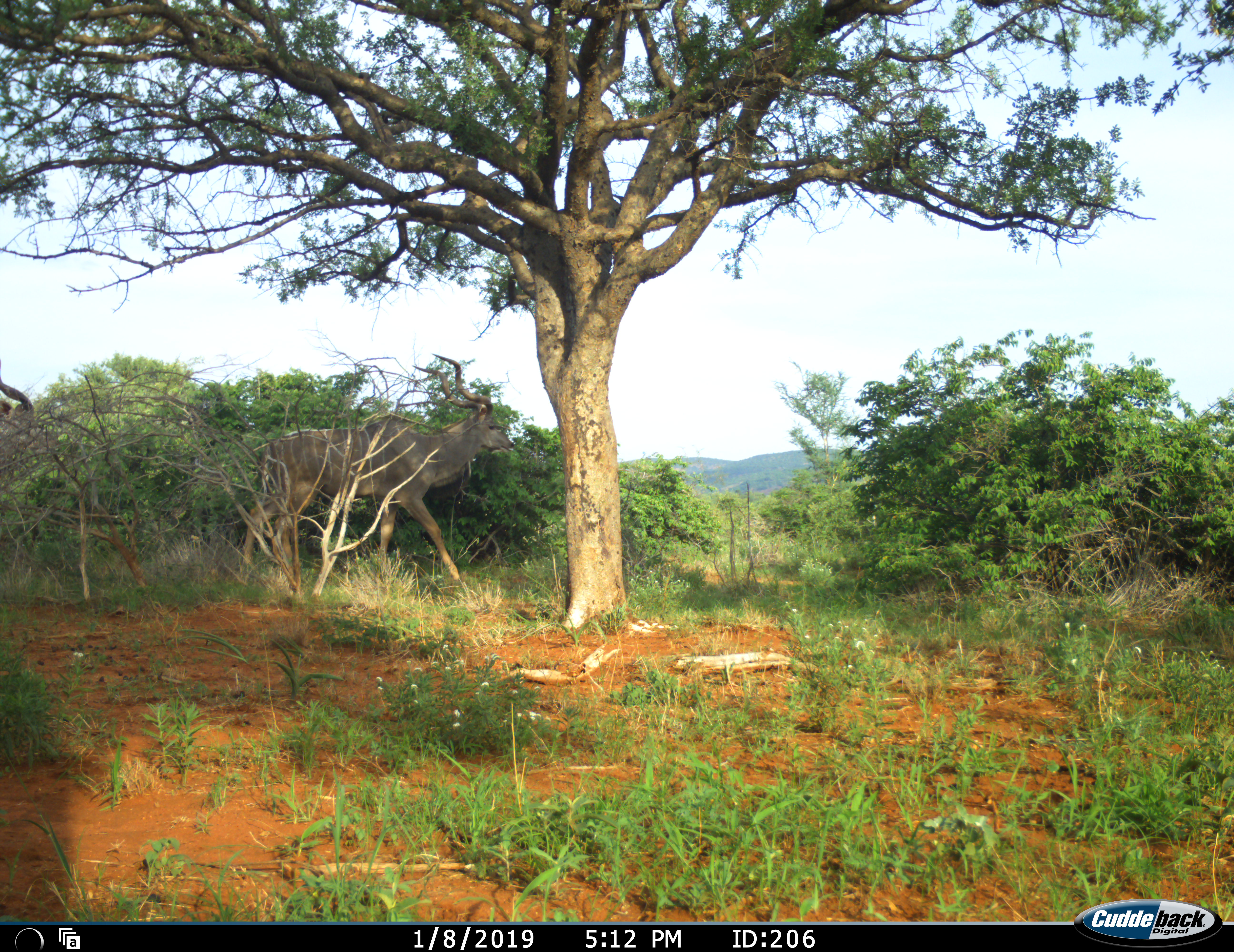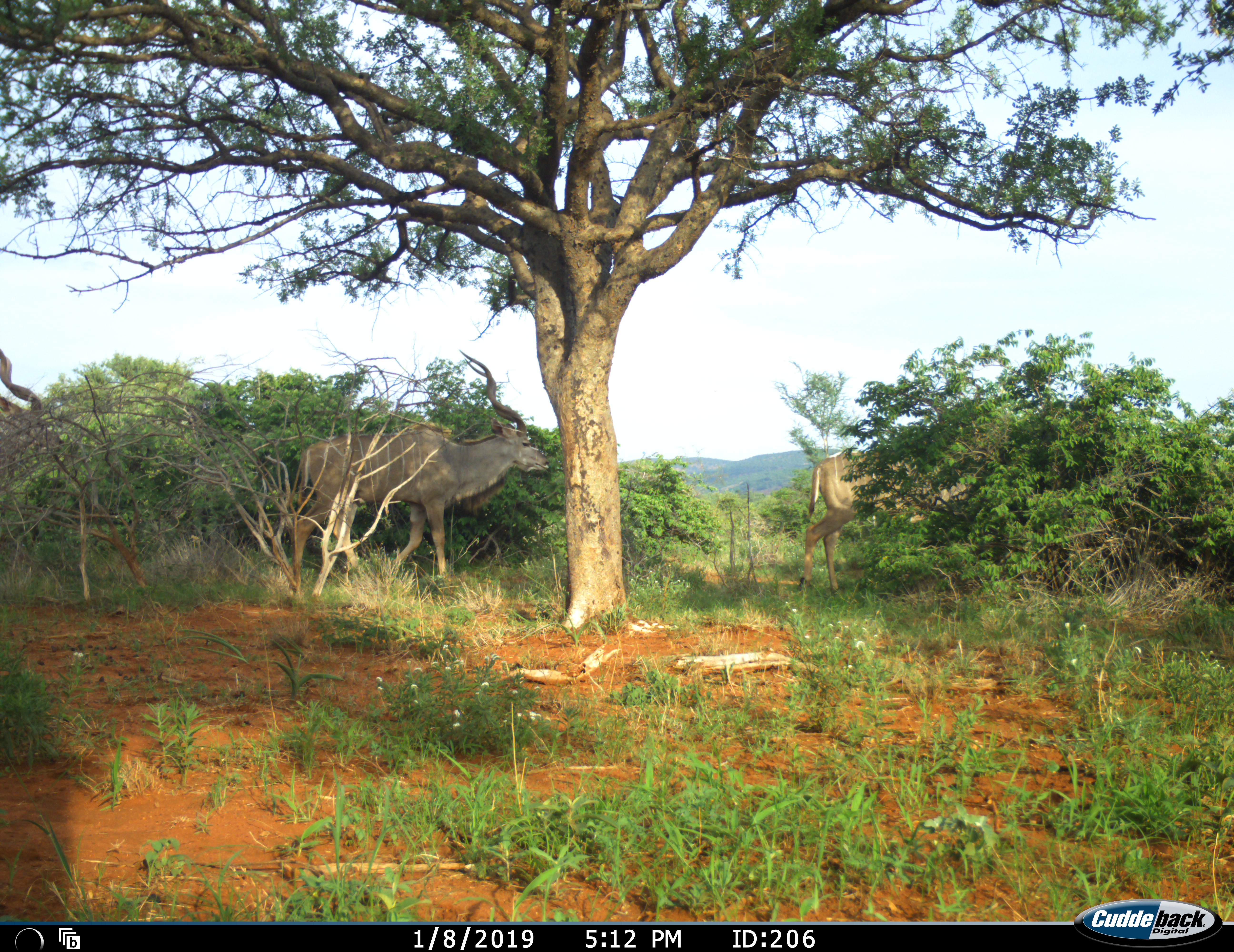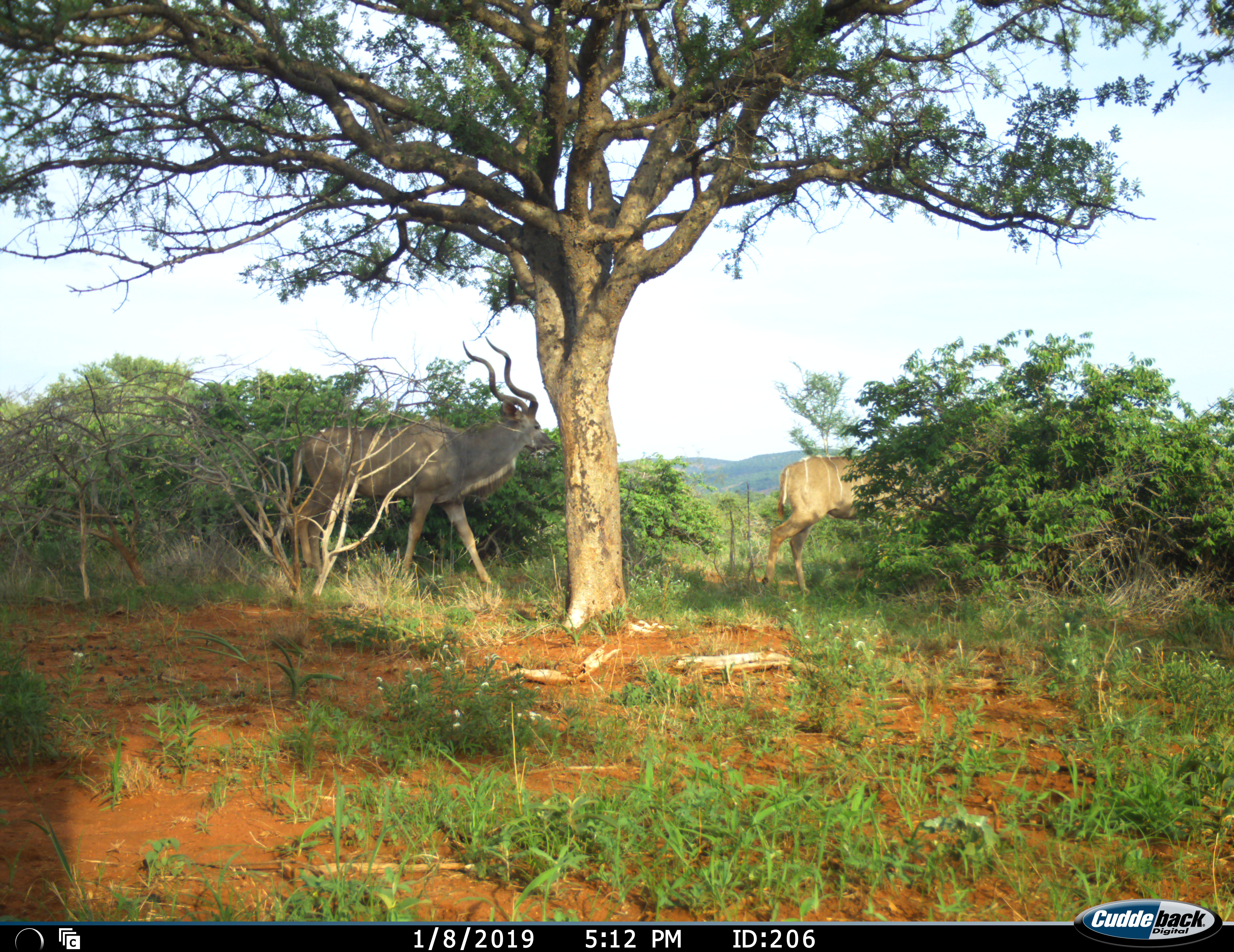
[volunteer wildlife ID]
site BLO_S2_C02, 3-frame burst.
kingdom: Animalia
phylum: Chordata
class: Mammalia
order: Artiodactyla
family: Bovidae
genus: Tragelaphus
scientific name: Tragelaphus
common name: kudu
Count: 3.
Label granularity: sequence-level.